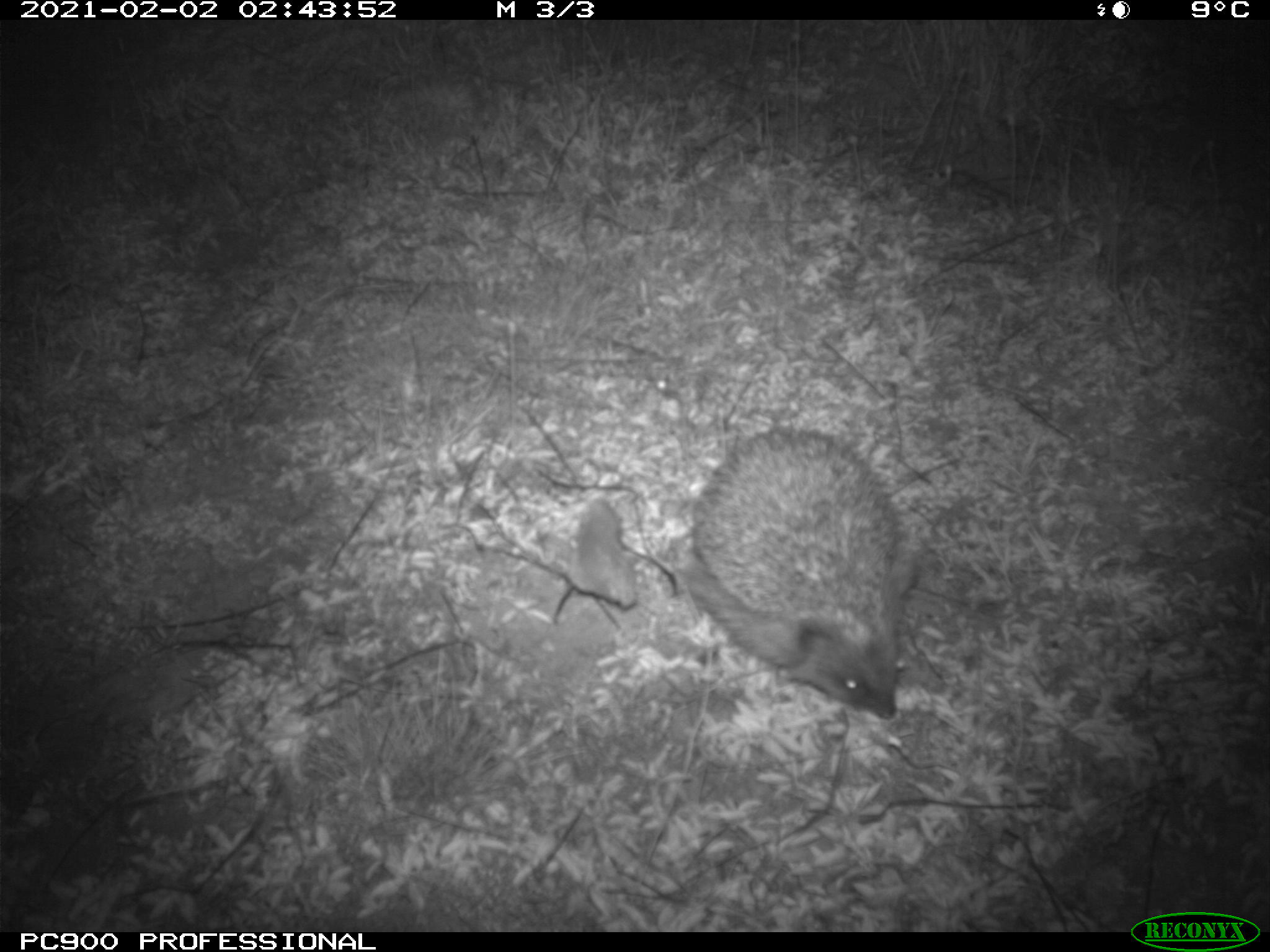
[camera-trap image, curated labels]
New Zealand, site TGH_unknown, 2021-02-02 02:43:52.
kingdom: Animalia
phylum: Chordata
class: Mammalia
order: Eulipotyphla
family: Erinaceidae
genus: Erinaceus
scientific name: Erinaceus europaeus europaeus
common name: european hedgehog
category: hedgehog